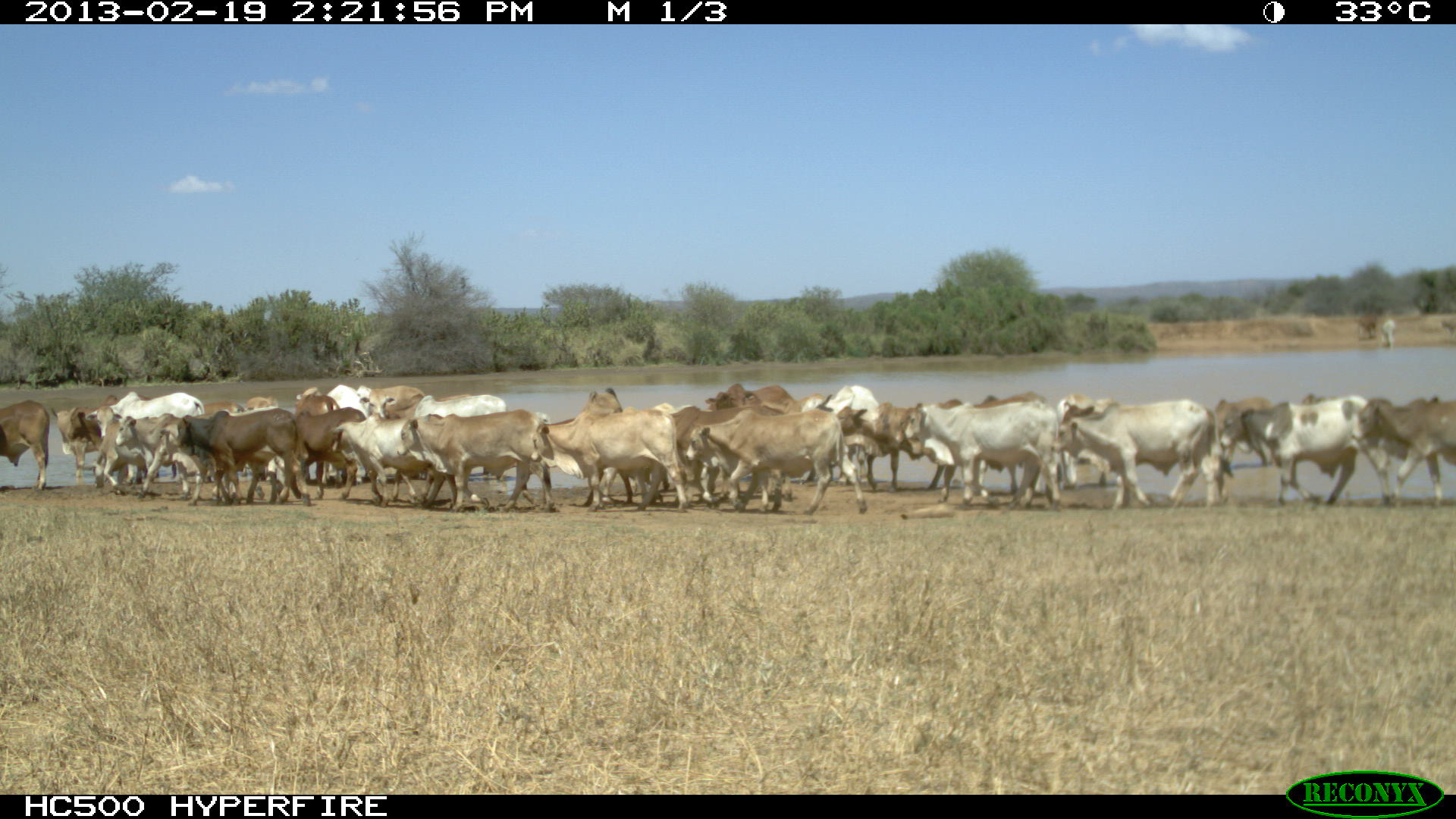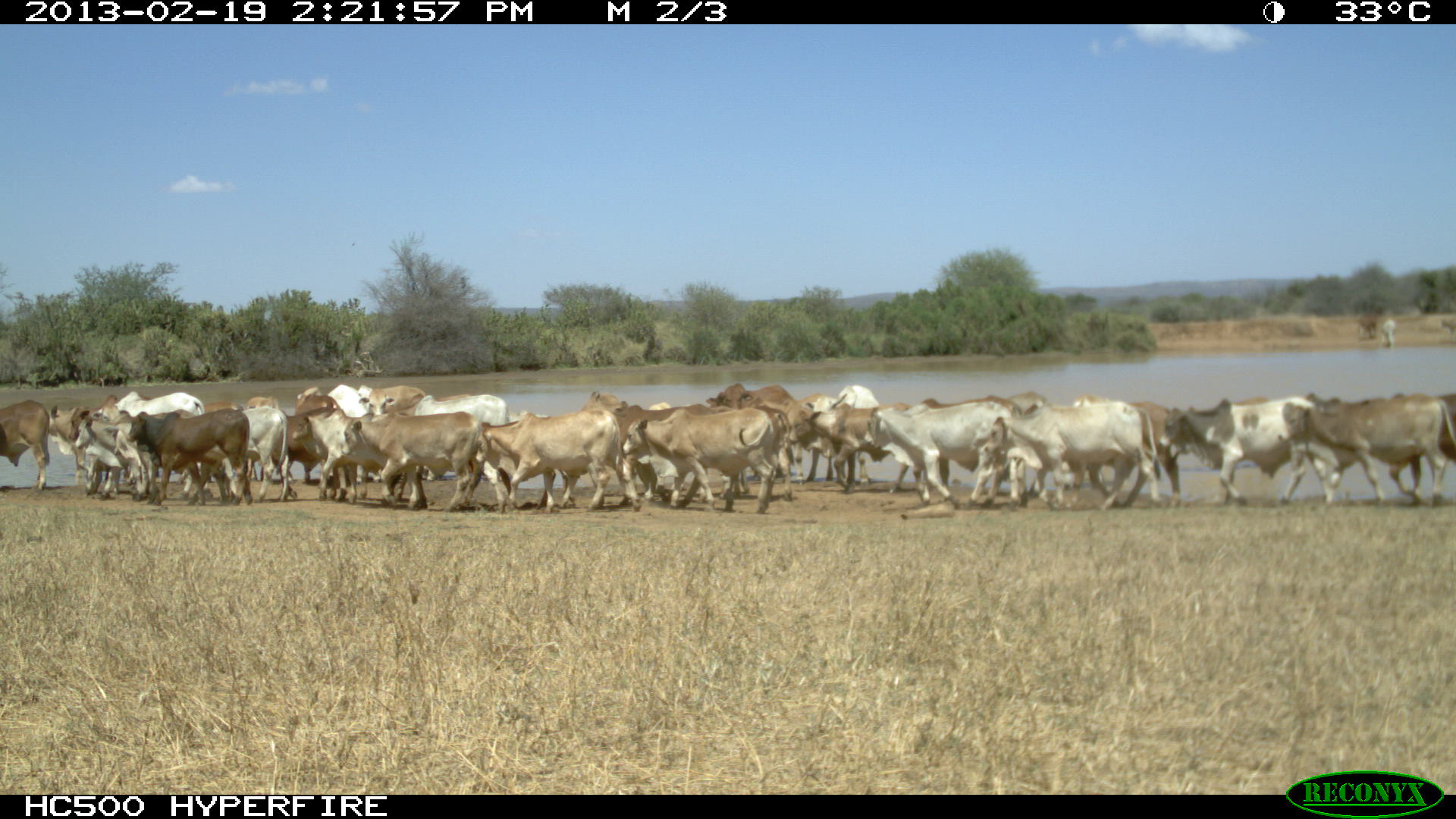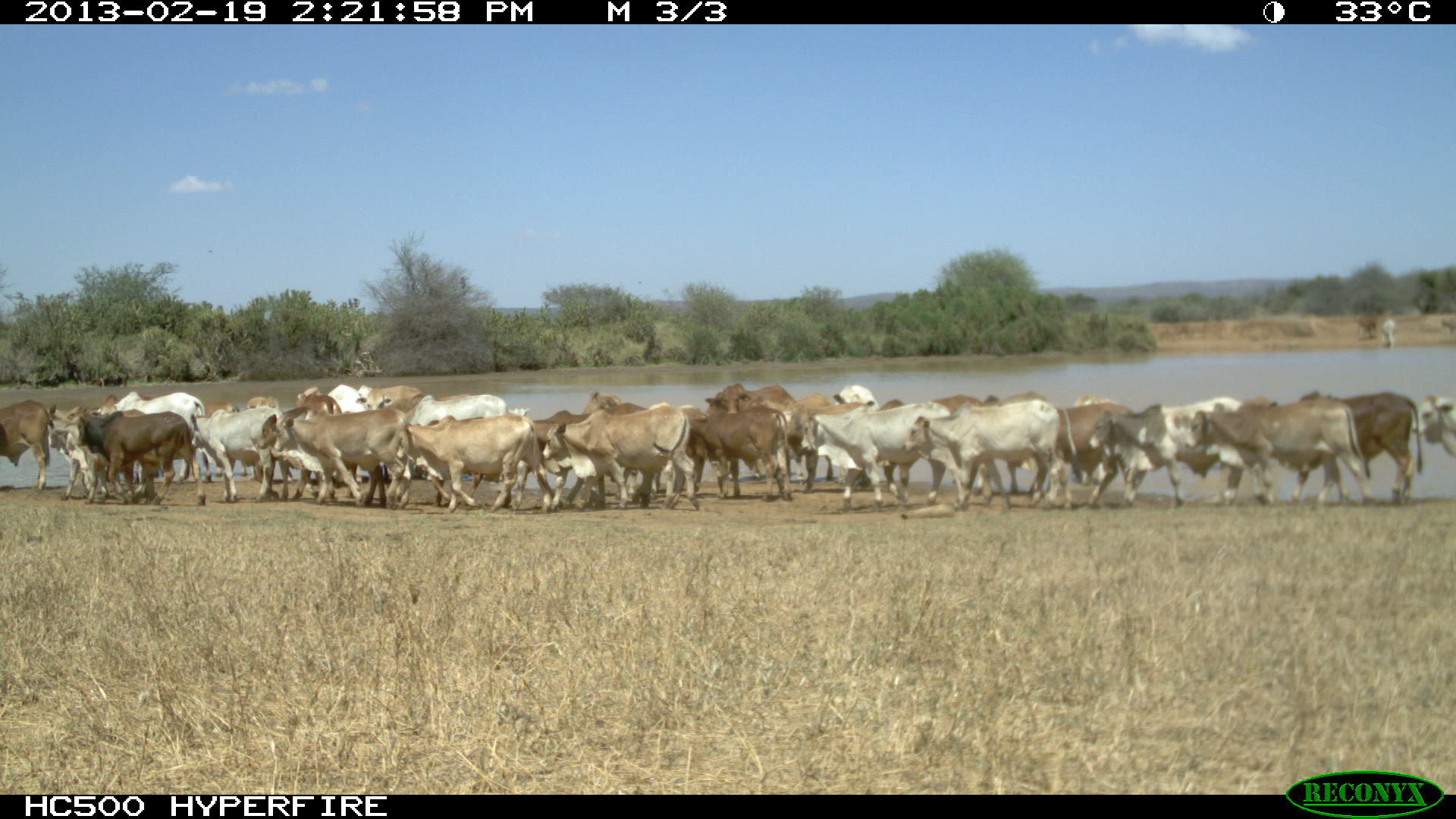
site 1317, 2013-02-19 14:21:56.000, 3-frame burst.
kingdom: Animalia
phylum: Chordata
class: Mammalia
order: Artiodactyla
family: Bovidae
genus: Bos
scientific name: Bos taurus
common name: domestic cattle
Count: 1.